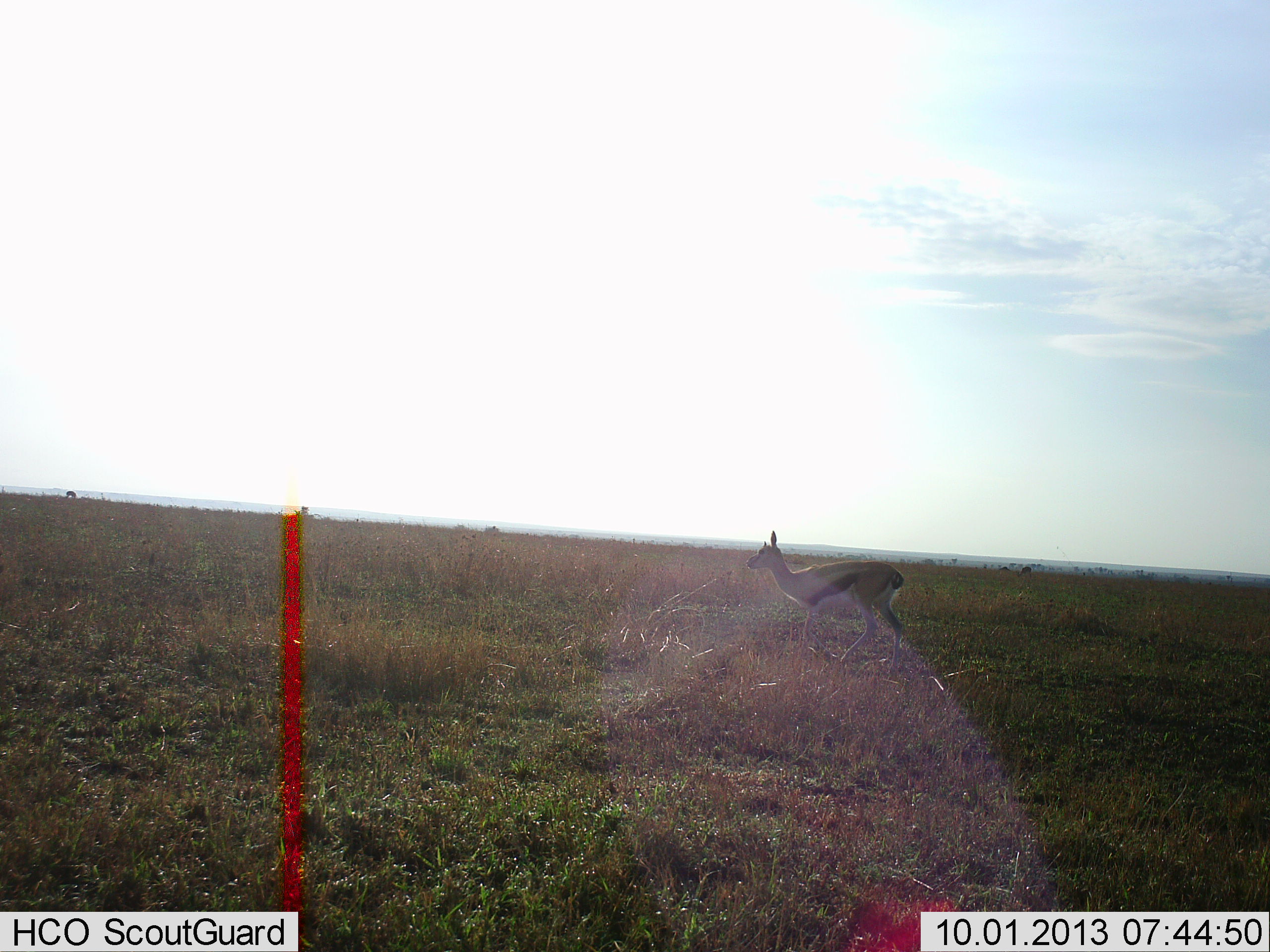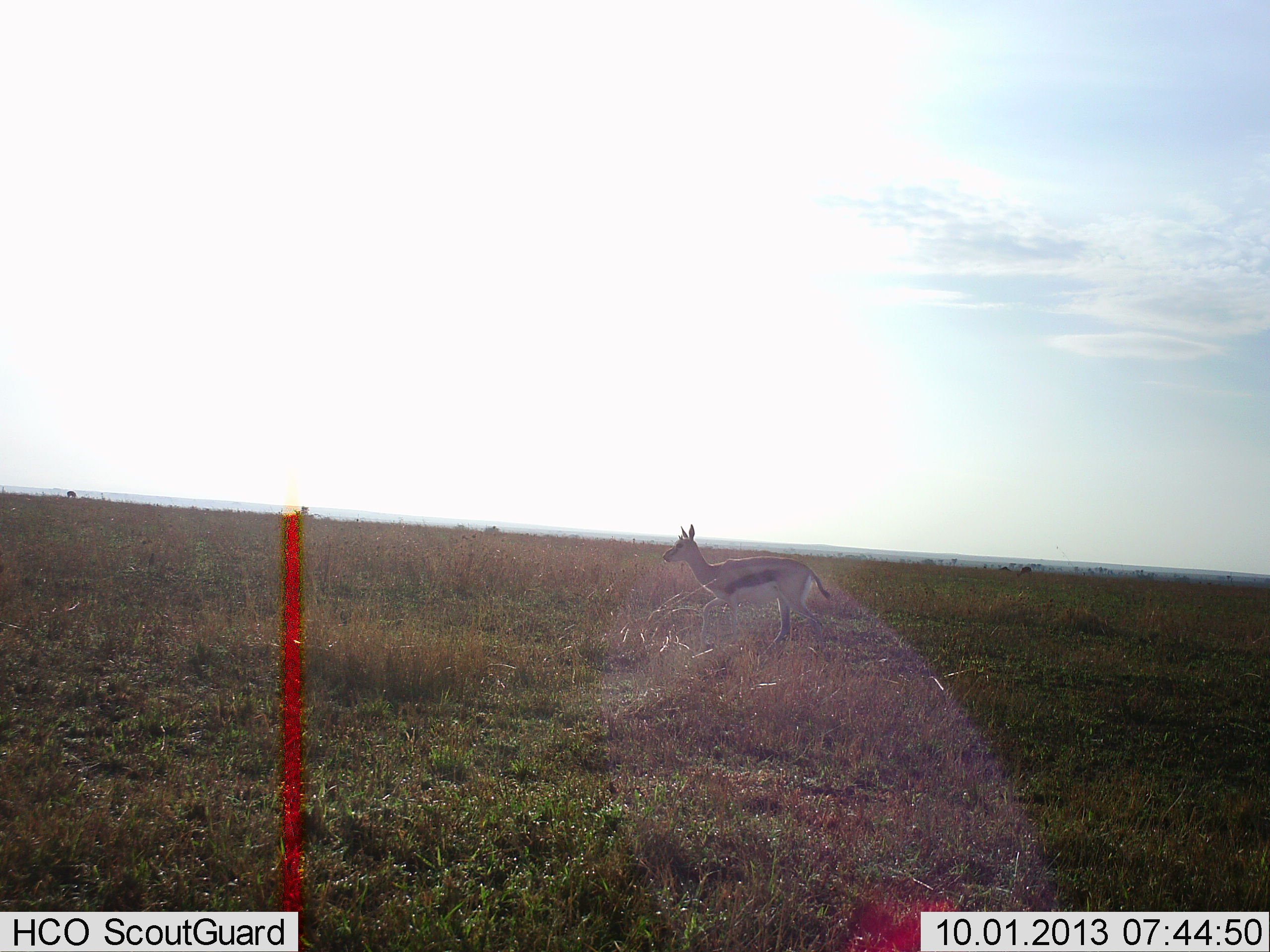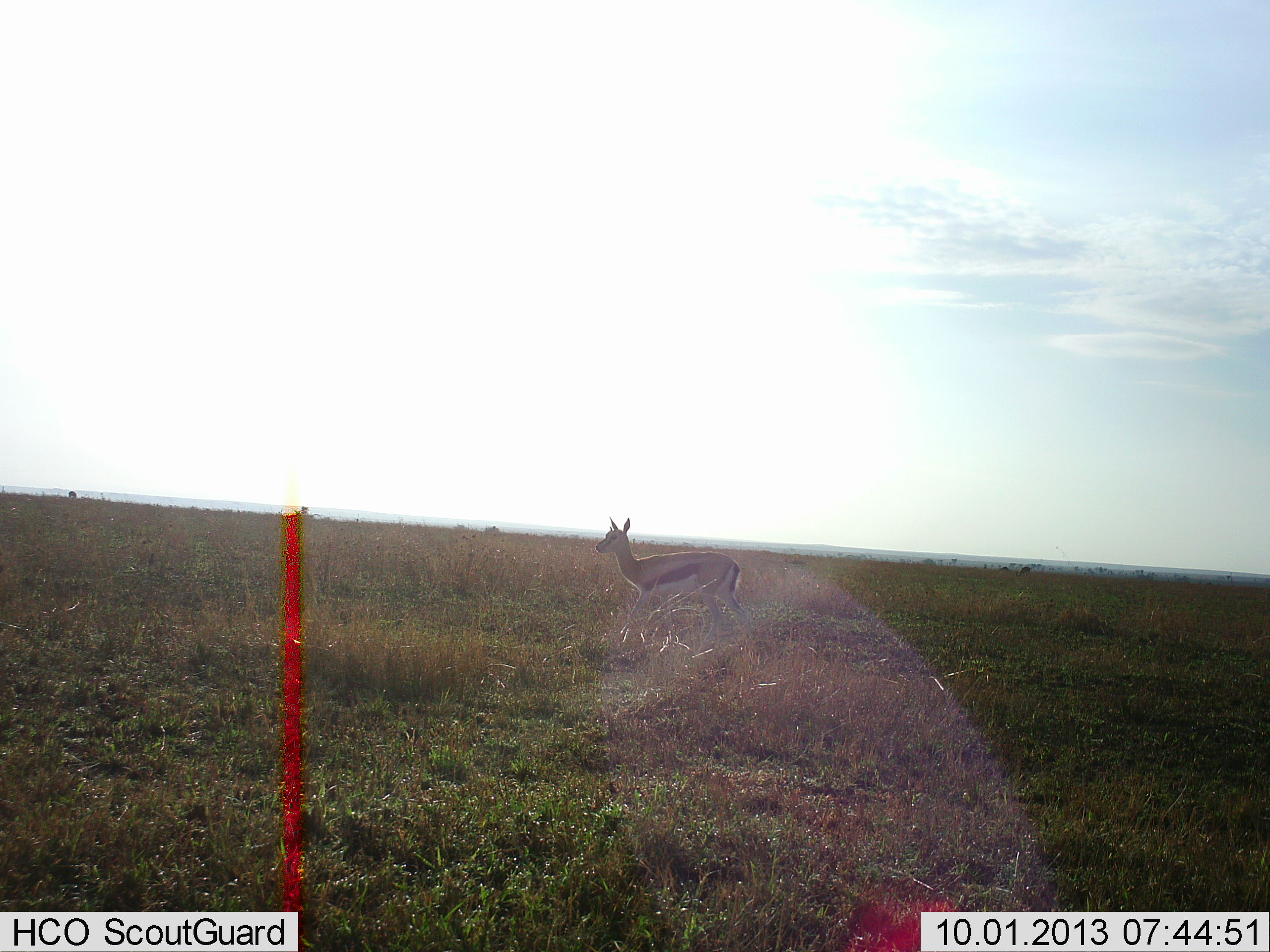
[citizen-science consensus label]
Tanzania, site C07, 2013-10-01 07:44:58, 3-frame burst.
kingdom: Animalia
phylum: Chordata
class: Mammalia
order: Artiodactyla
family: Bovidae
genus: Eudorcas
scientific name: Eudorcas thomsonii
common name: thomson's gazelle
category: gazellethomsons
Gazellethomsons (thomson's gazelle) (Eudorcas thomsonii), count 1. Behavior (volunteer vote fractions): standing 20%, resting 0%, moving 80%, interacting 0%. Young present (vote fraction): 0%. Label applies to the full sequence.